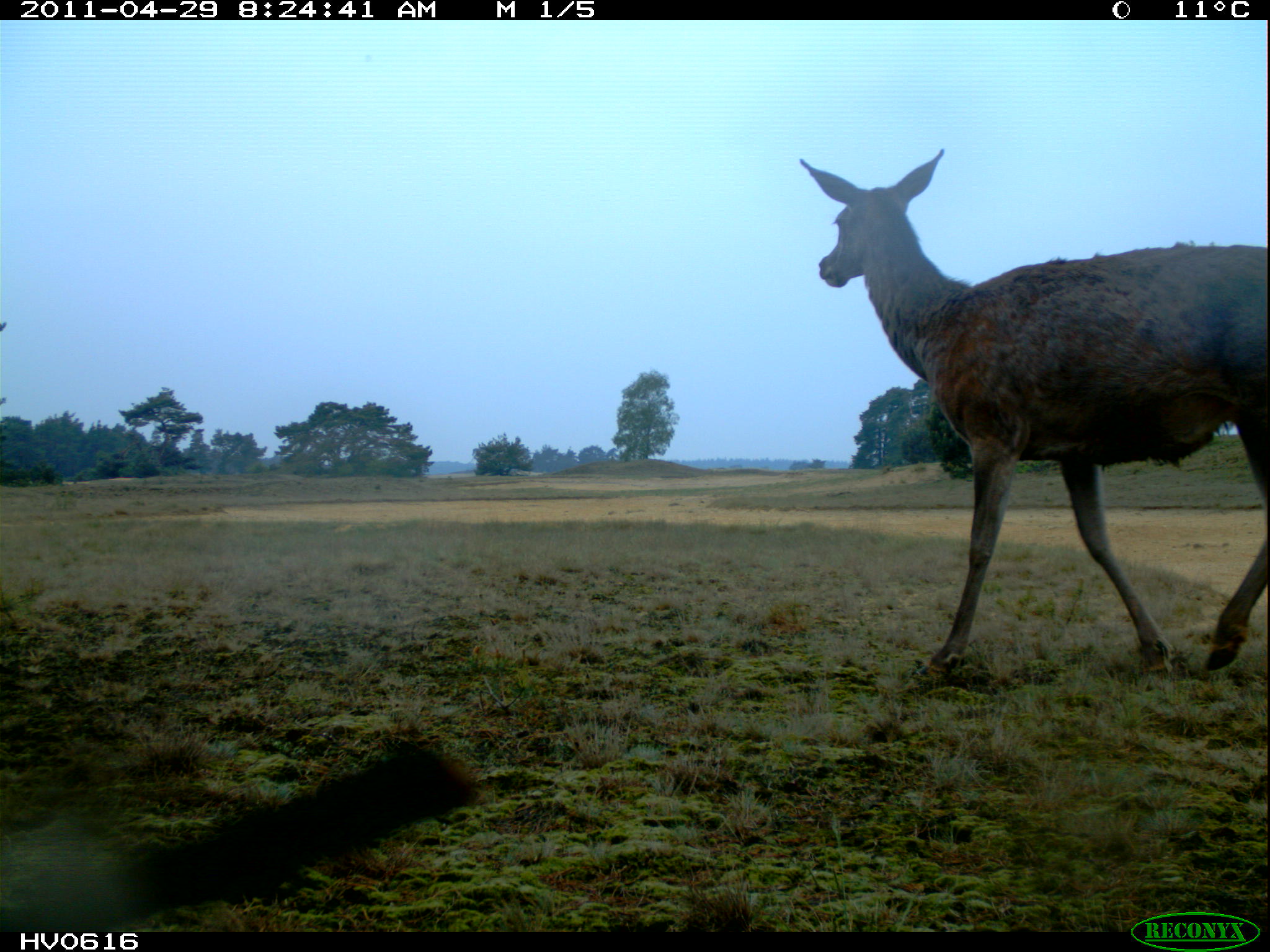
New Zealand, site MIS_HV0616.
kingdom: Animalia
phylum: Chordata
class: Mammalia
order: Artiodactyla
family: Cervidae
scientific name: Cervidae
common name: deer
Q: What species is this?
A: Deer (Cervidae).